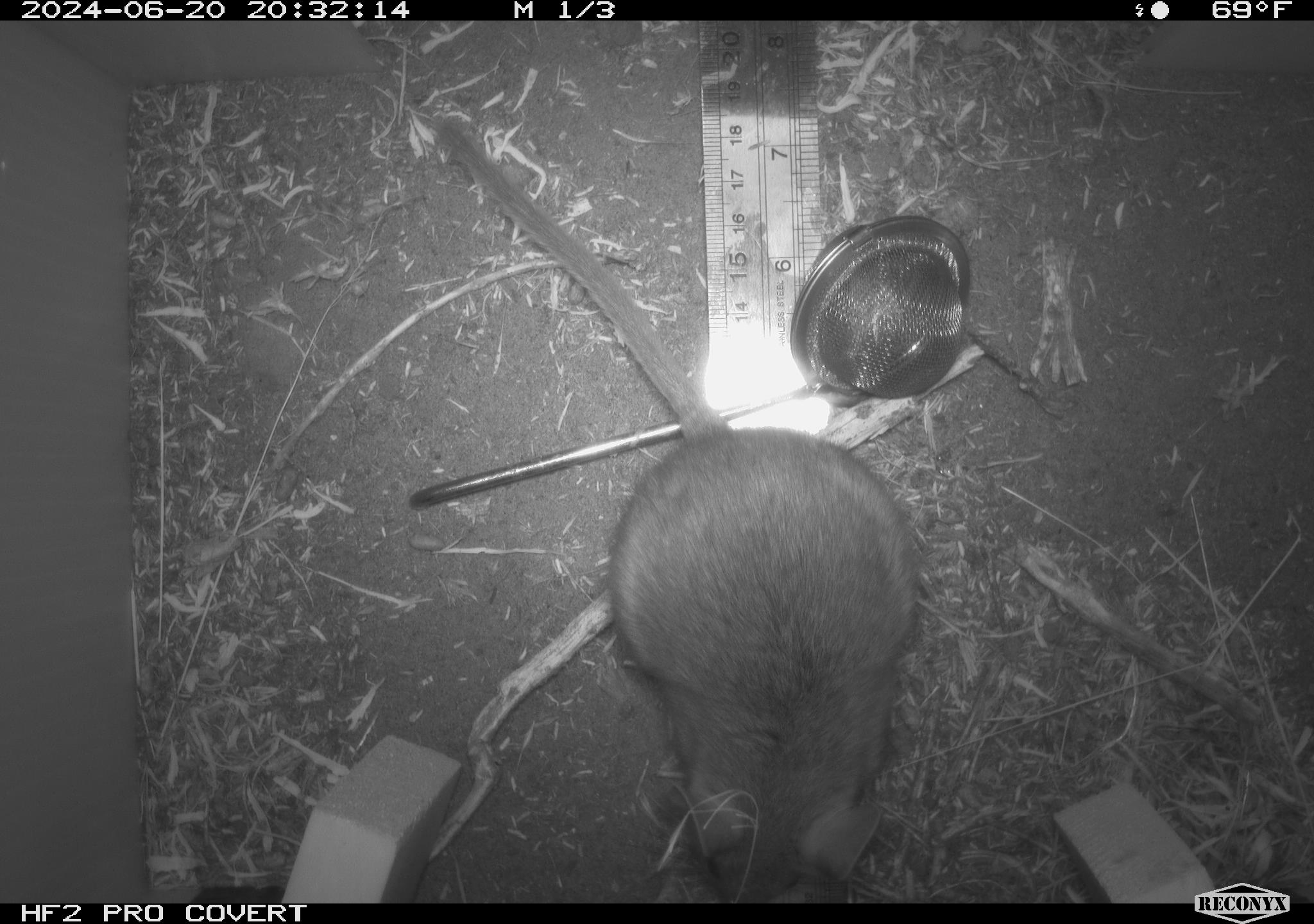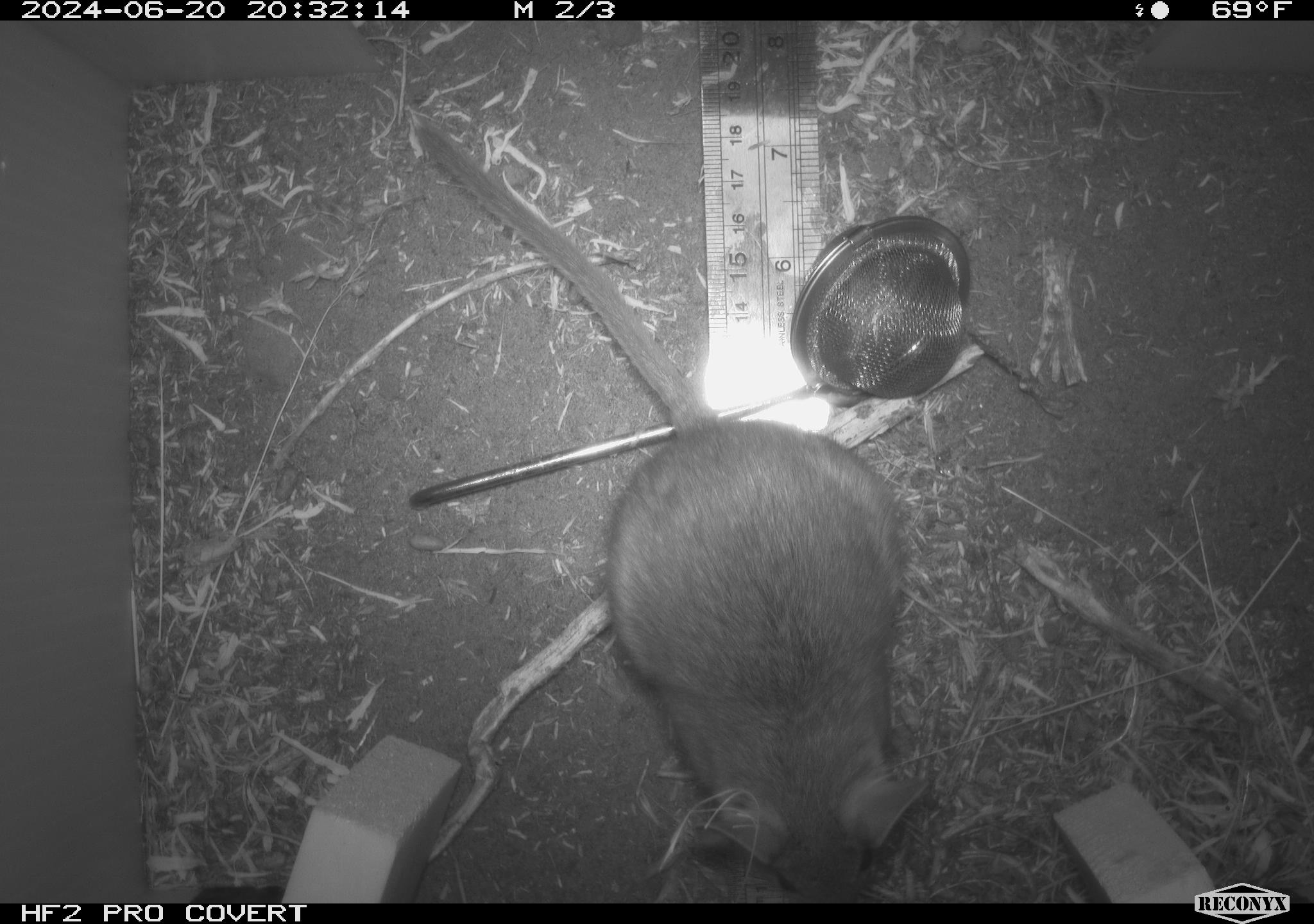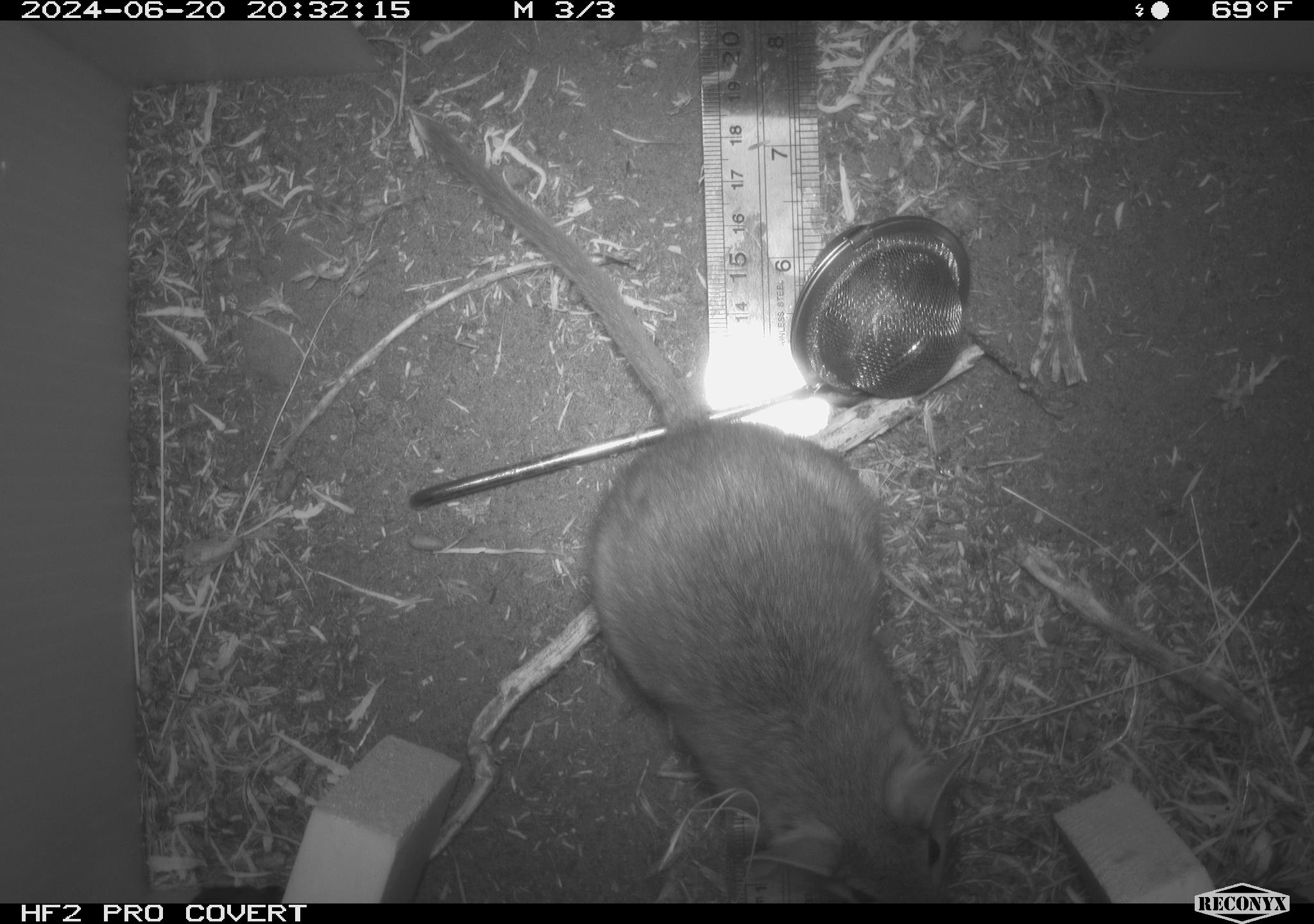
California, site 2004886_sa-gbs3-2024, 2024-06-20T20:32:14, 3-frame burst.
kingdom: Animalia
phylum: Chordata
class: Mammalia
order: Rodentia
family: Cricetidae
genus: Neotoma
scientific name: Neotoma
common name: pack rat or woodrat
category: neotoma species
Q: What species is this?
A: Neotoma species (pack rat or woodrat) (Neotoma).